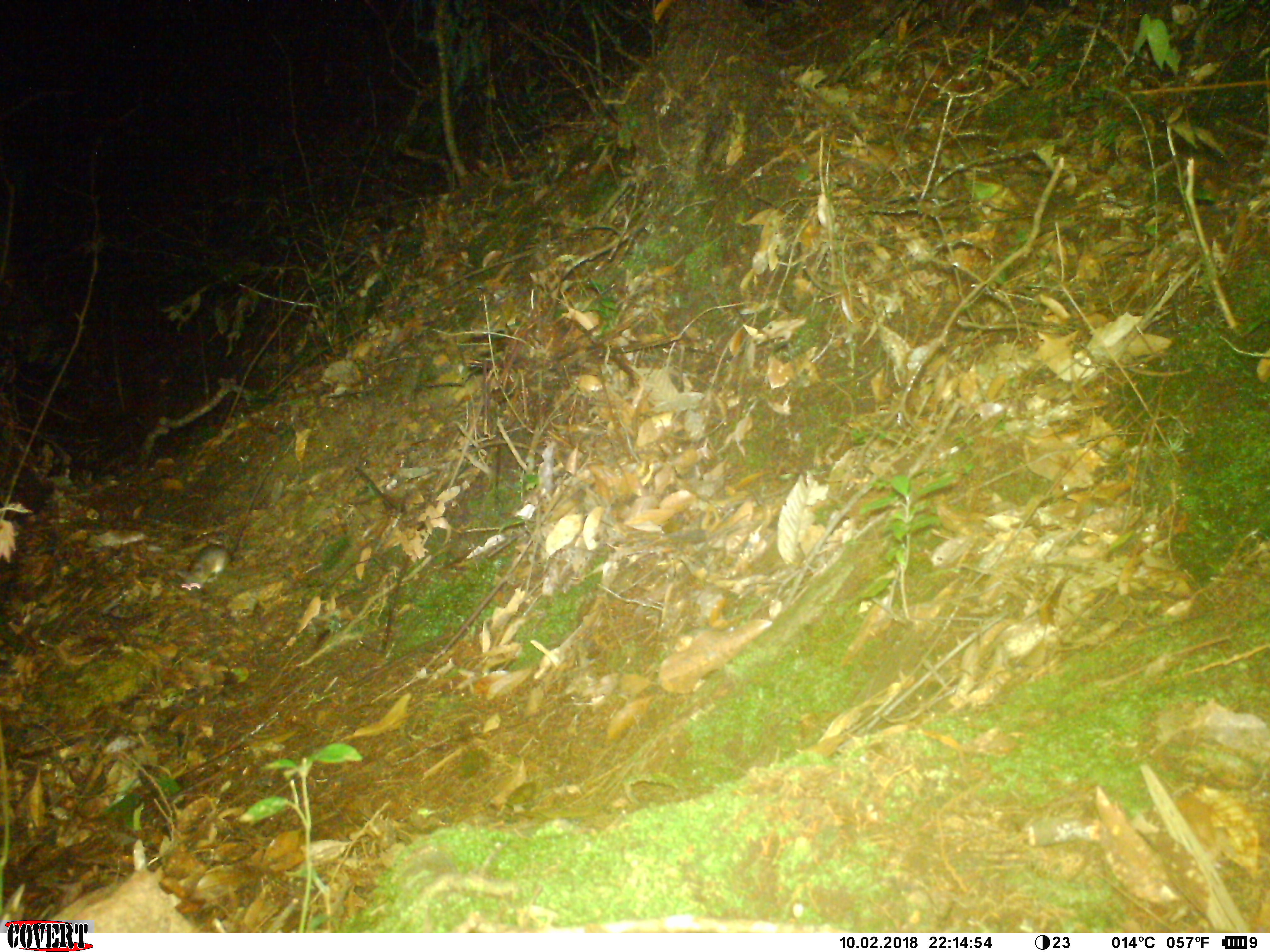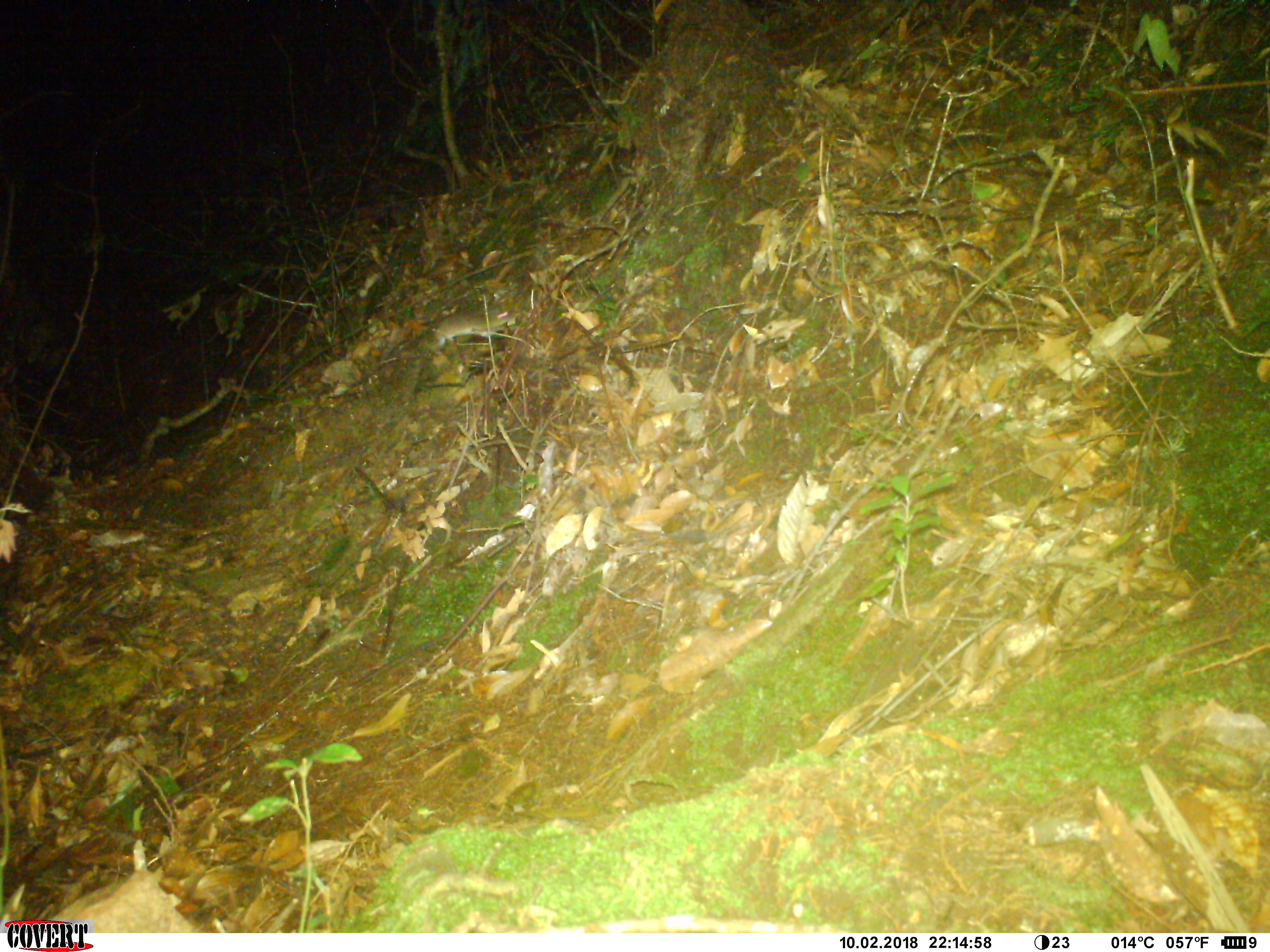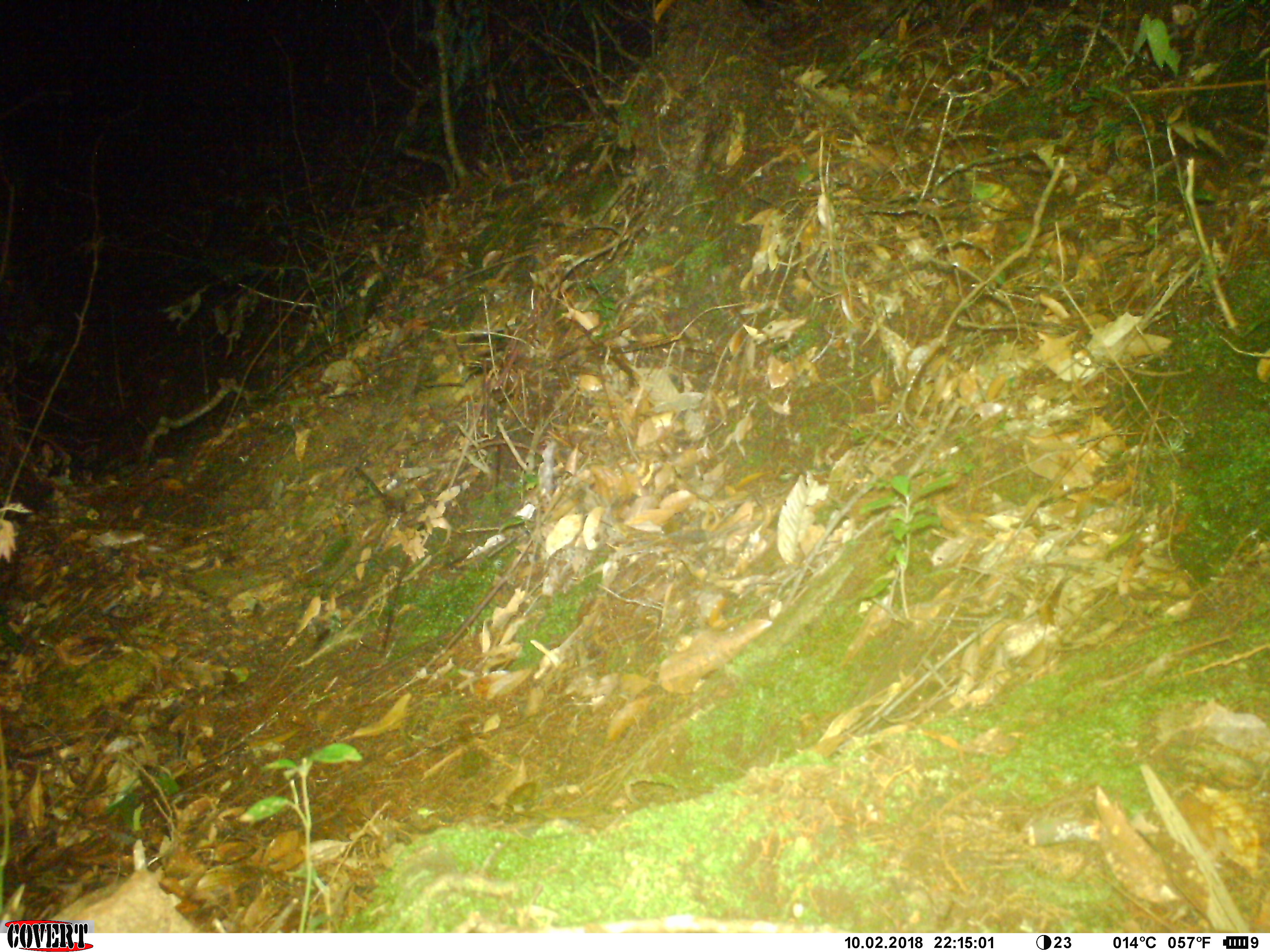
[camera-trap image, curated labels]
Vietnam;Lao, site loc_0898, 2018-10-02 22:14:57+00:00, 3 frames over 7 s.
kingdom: Animalia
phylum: Chordata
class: Mammalia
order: Rodentia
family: Muridae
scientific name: Muridae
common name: old-world mice and rats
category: unidentified murid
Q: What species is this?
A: Unidentified murid (old-world mice and rats) (Muridae).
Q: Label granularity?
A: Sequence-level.